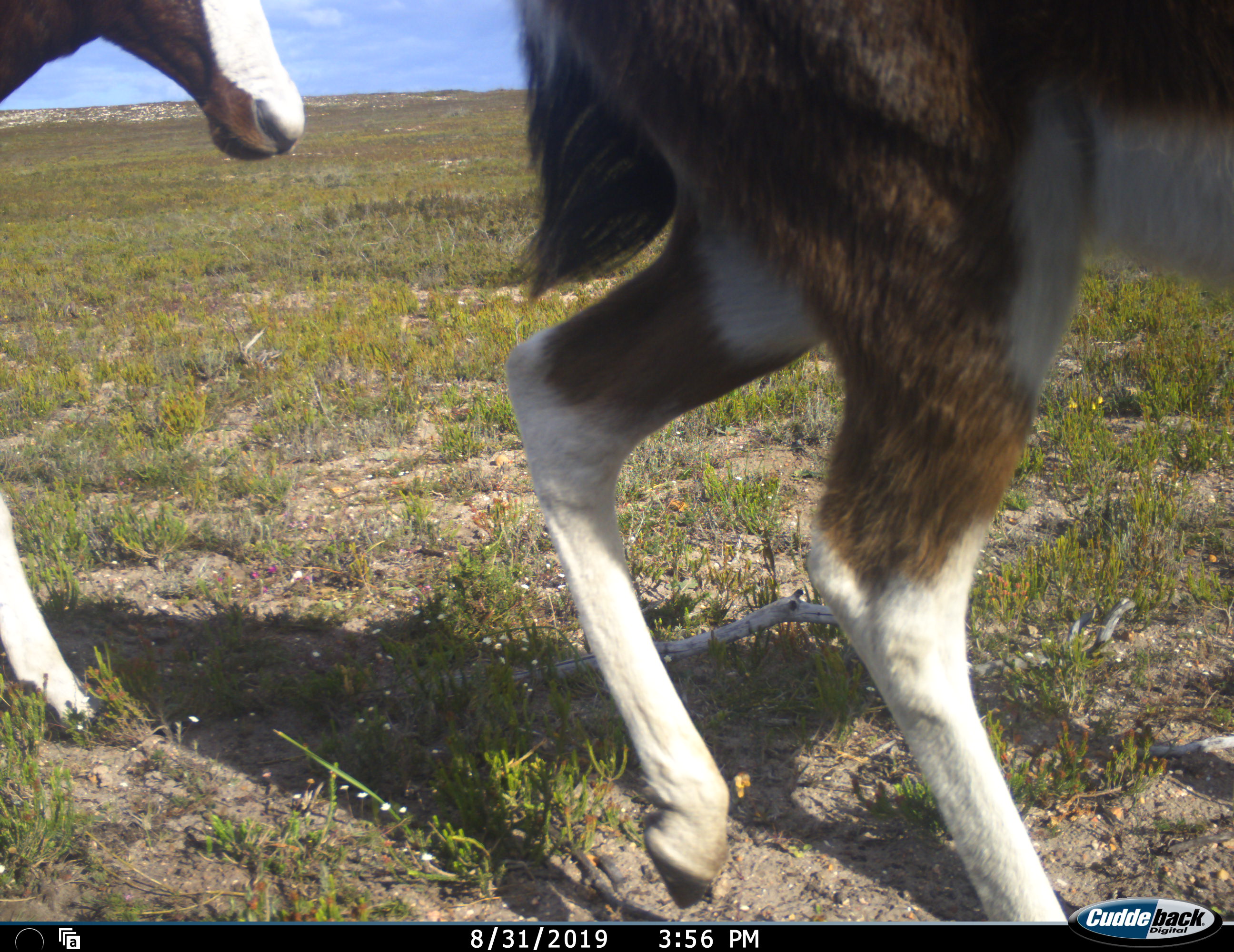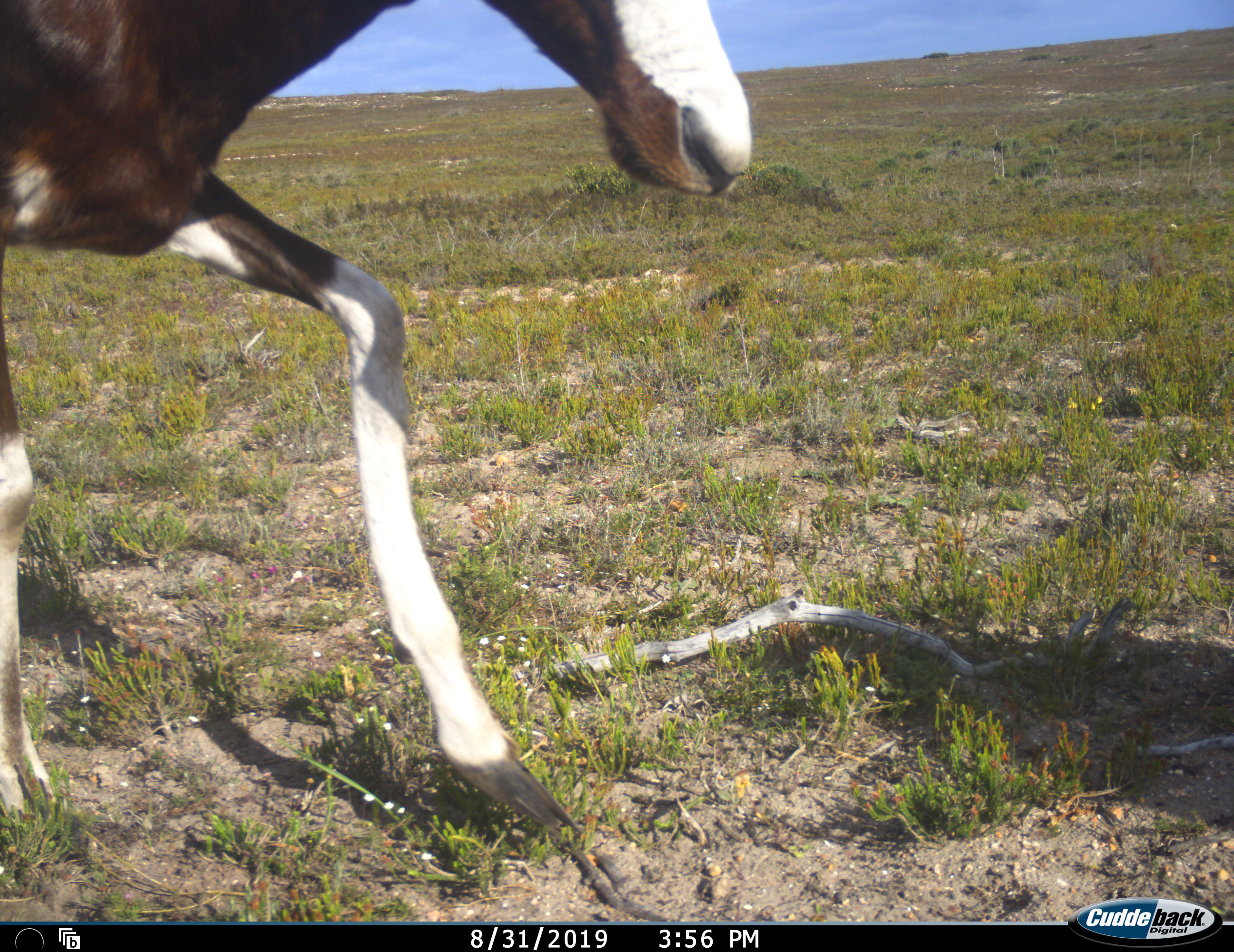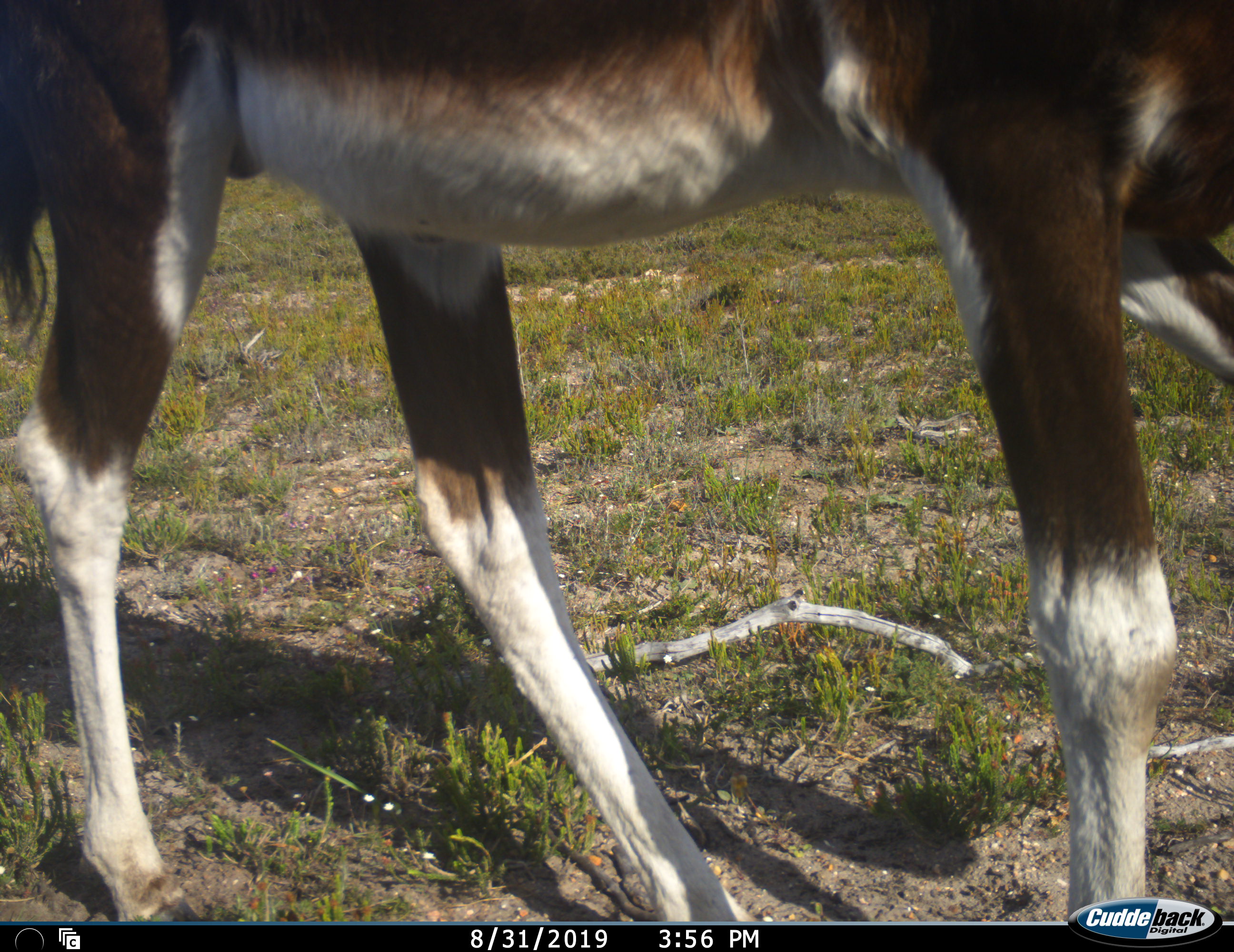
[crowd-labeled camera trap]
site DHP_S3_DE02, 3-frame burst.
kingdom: Animalia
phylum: Chordata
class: Mammalia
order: Artiodactyla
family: Bovidae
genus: Damaliscus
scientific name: Damaliscus pygargus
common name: bontebok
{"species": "bontebok (Damaliscus pygargus)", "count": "2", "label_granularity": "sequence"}